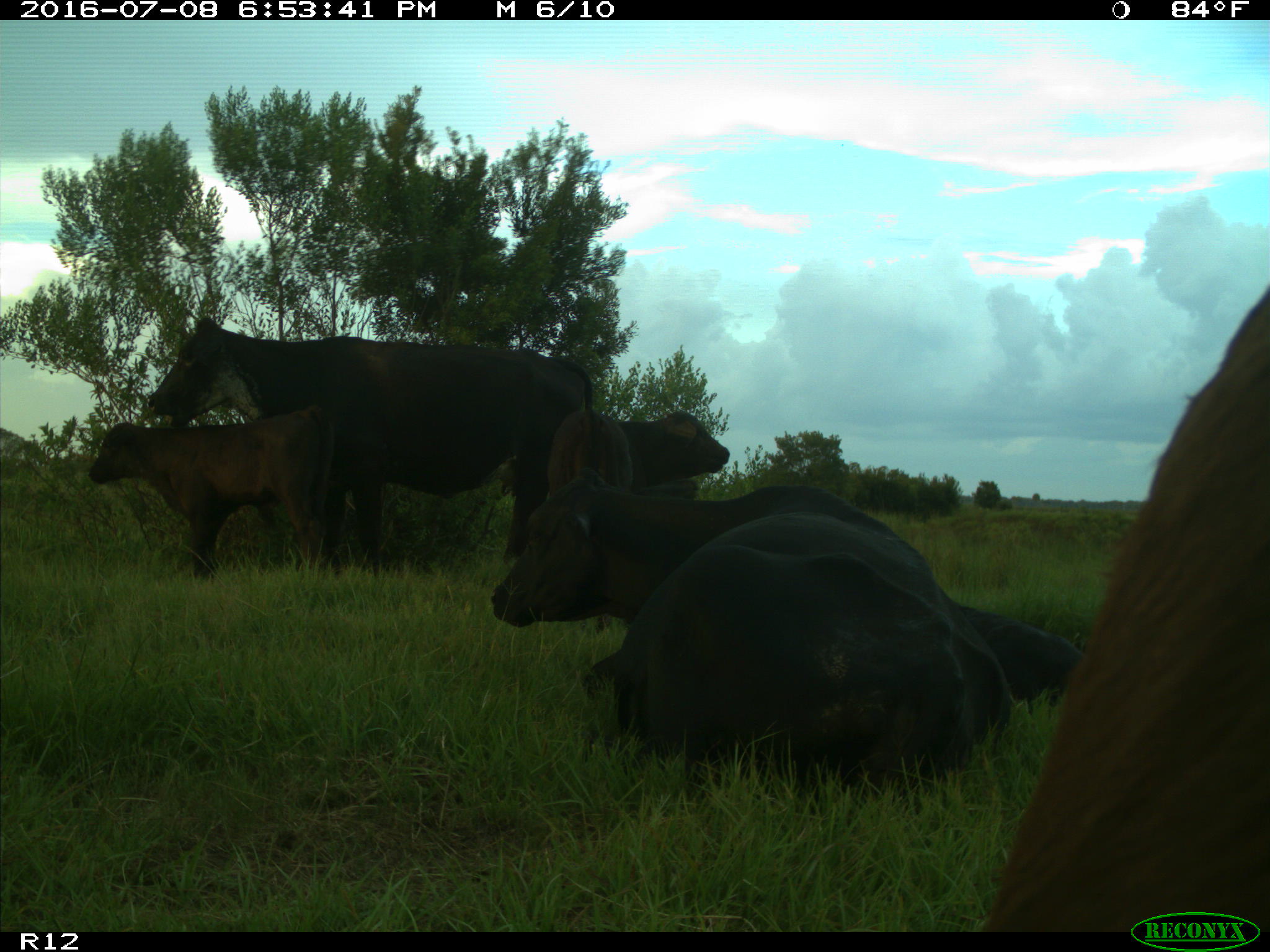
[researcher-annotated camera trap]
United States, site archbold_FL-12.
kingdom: Animalia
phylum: Chordata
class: Mammalia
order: Artiodactyla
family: Bovidae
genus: Bos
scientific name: Bos taurus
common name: domestic cow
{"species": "Bos taurus (domestic cow)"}